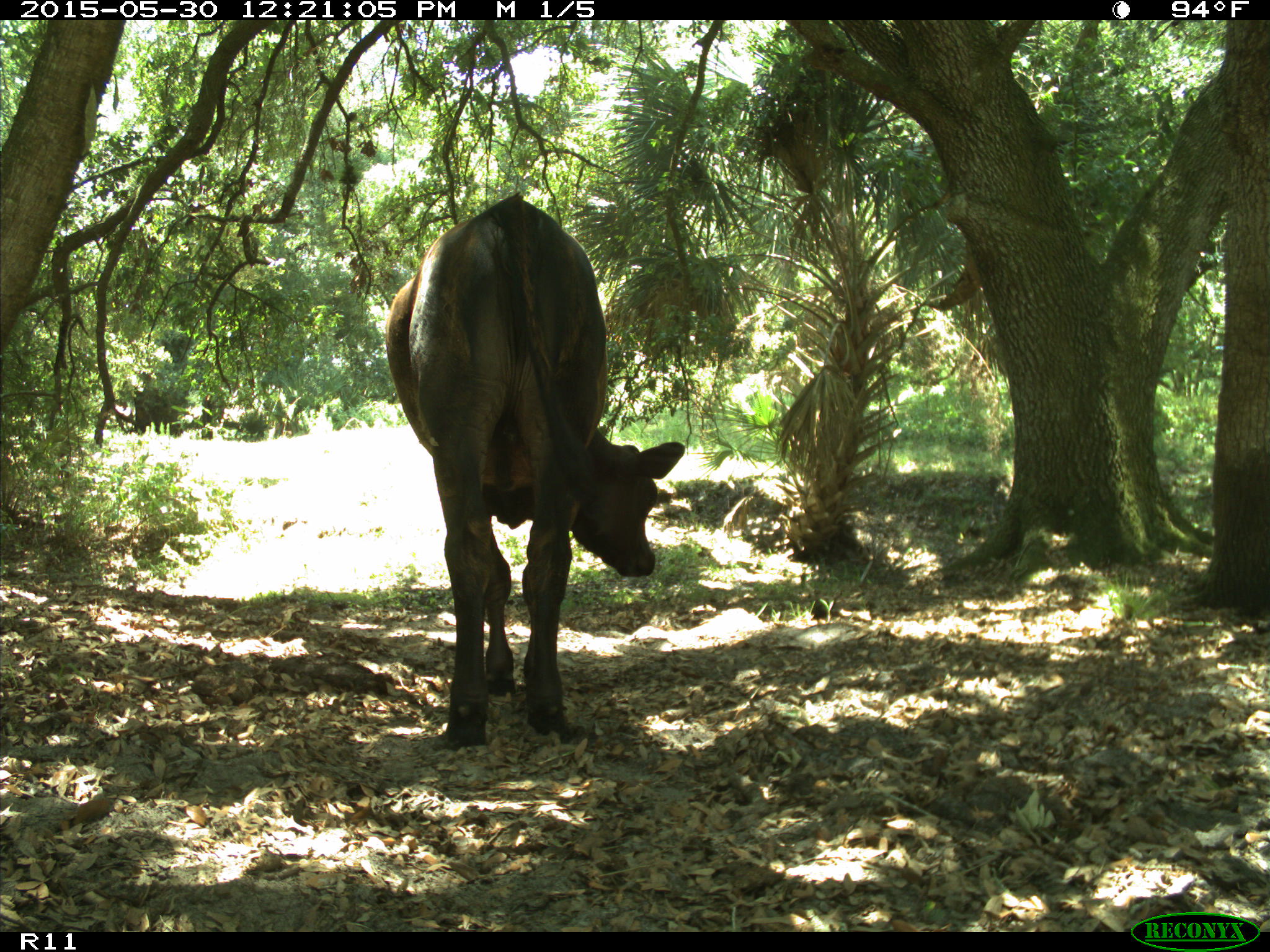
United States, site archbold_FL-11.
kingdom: Animalia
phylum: Chordata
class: Mammalia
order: Artiodactyla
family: Bovidae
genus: Bos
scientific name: Bos taurus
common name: domestic cow